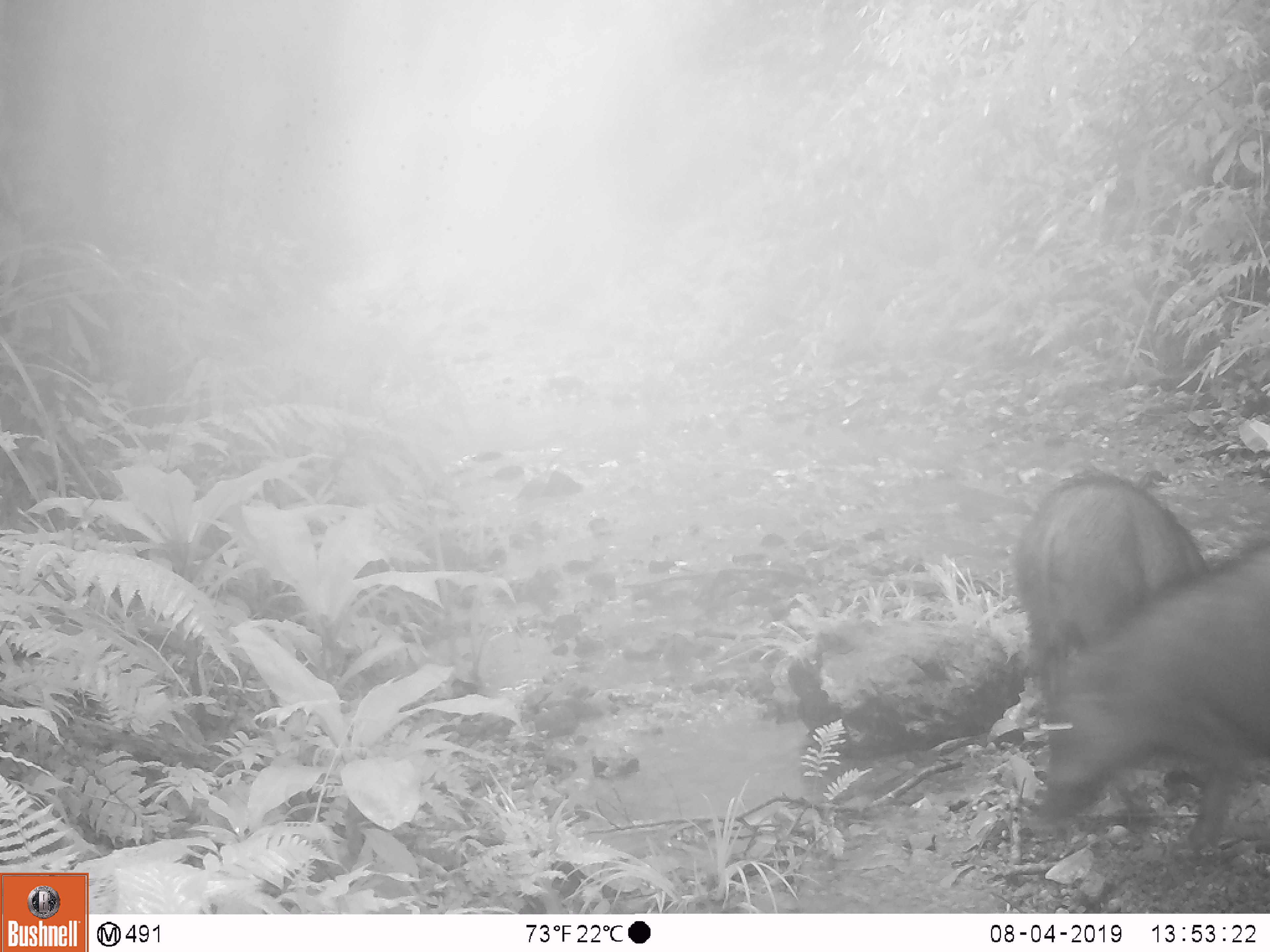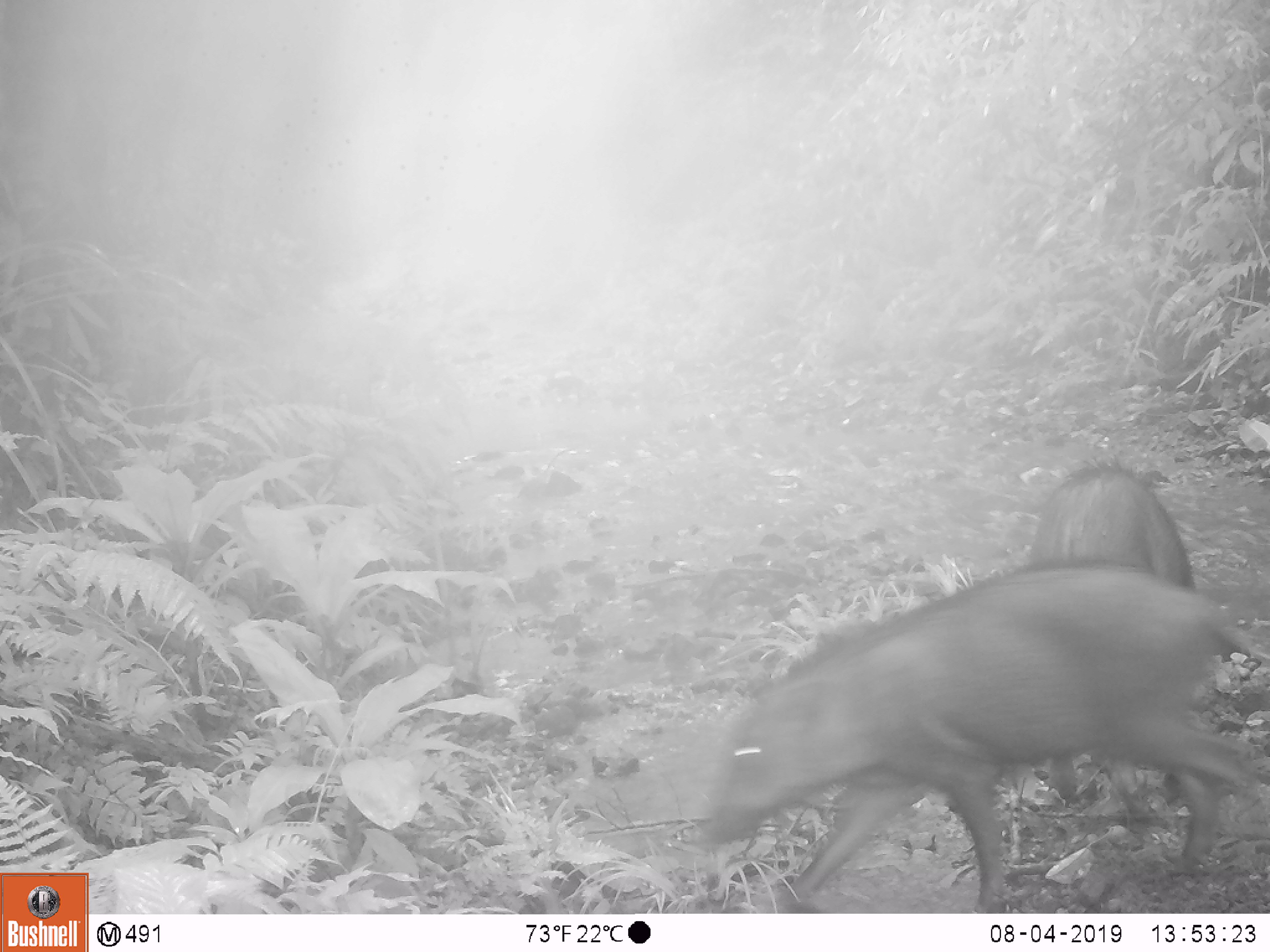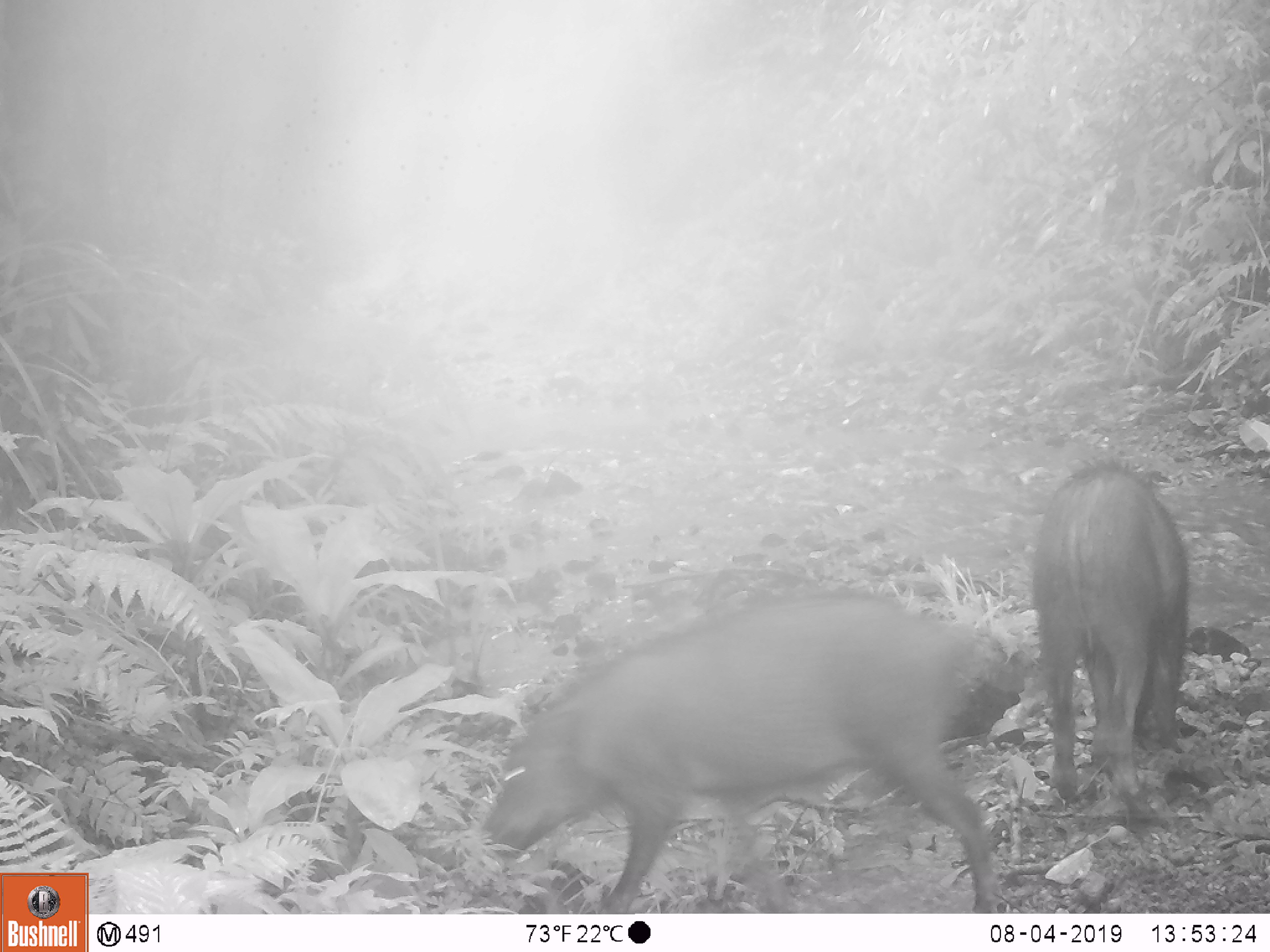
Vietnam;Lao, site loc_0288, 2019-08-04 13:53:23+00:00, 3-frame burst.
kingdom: Animalia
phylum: Chordata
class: Mammalia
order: Artiodactyla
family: Suidae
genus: Sus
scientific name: Sus scrofa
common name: eurasian wild pig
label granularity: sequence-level